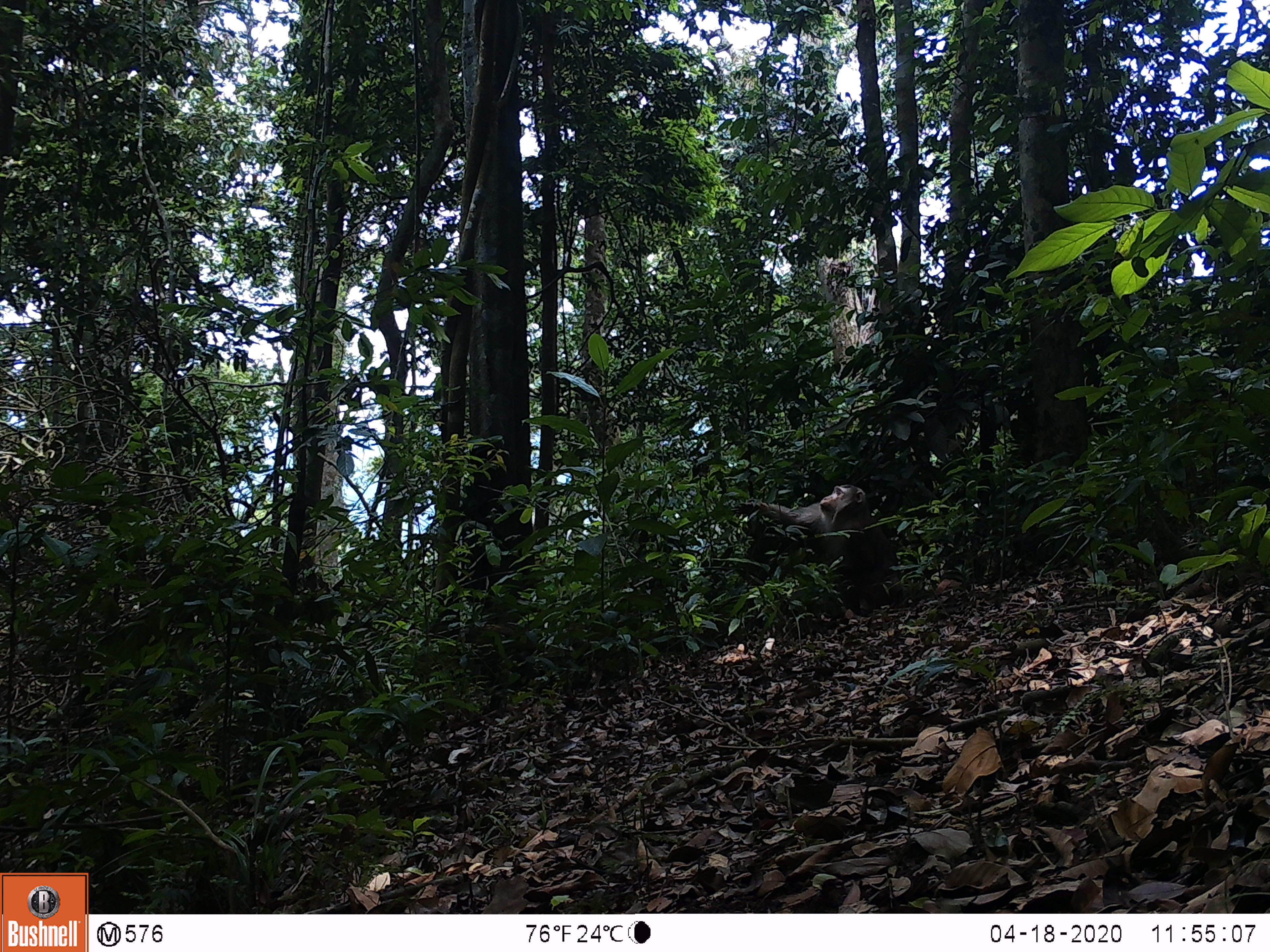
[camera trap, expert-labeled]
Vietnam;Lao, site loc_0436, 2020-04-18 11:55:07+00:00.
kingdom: Animalia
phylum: Chordata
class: Mammalia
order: Primates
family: Cercopithecidae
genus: Macaca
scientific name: Macaca nemestrina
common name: pig-tailed macaque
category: pig tailed macaque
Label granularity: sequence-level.